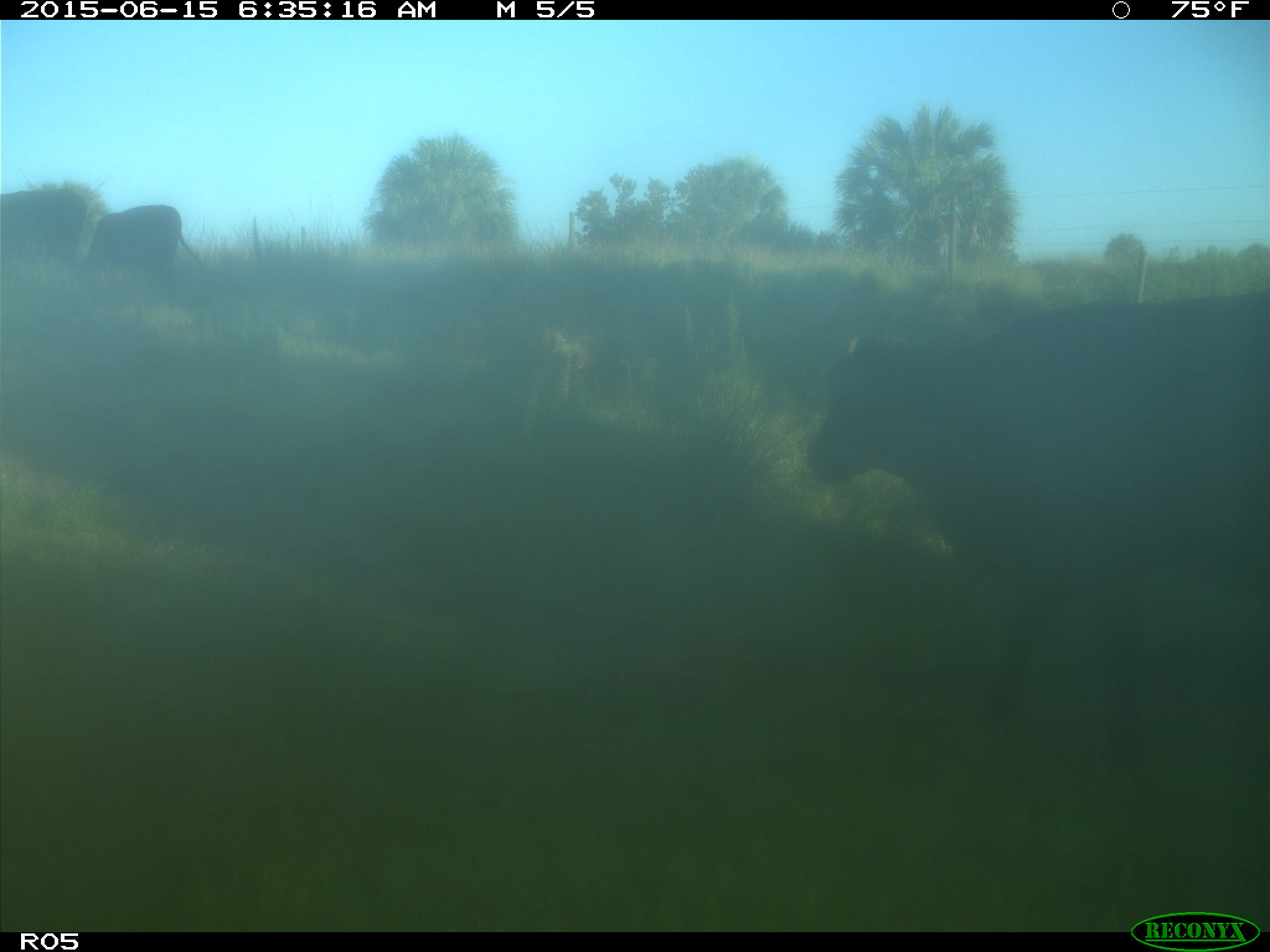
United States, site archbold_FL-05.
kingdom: Animalia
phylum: Chordata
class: Mammalia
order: Artiodactyla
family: Bovidae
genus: Bos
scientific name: Bos taurus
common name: domestic cow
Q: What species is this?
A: Bos taurus (domestic cow).